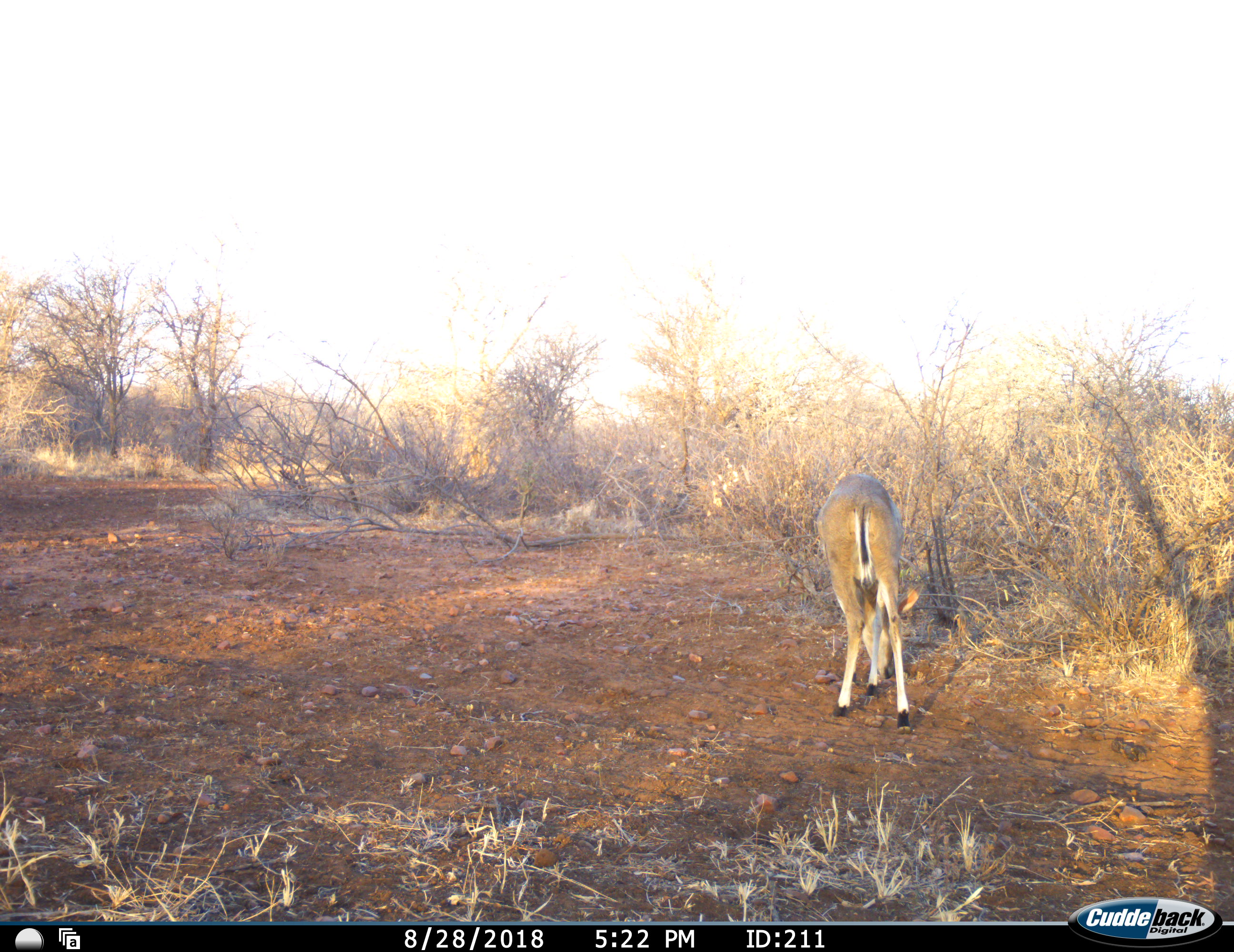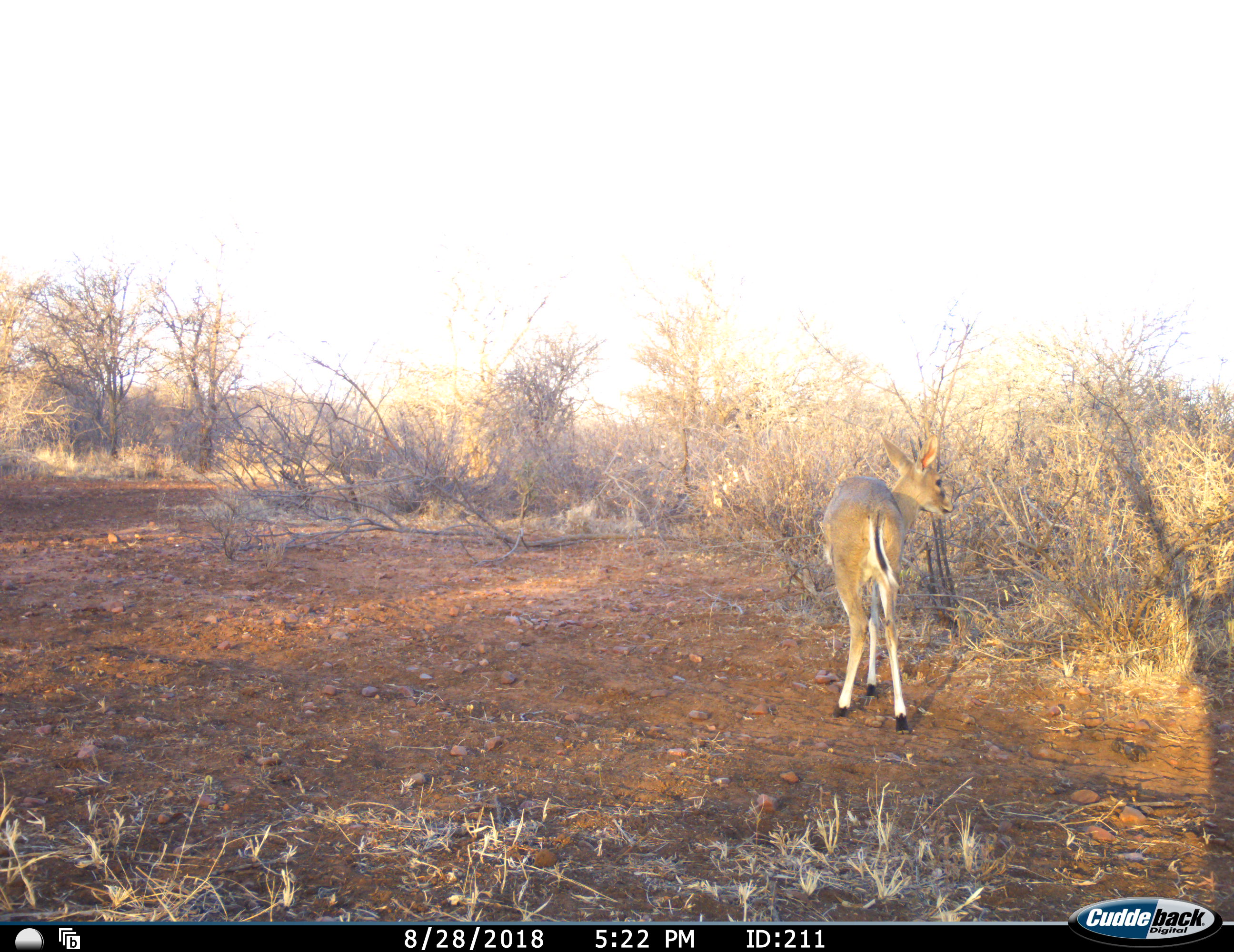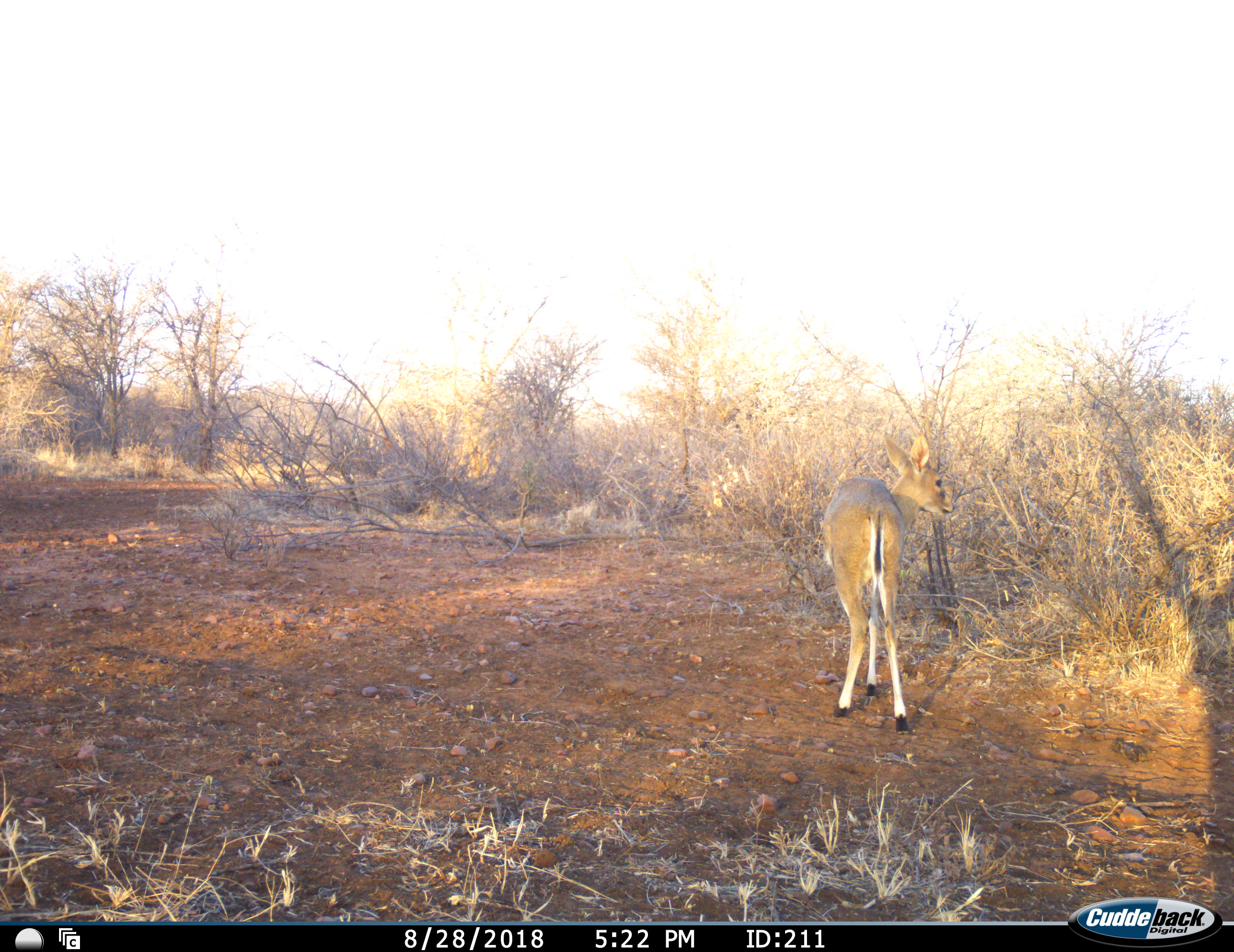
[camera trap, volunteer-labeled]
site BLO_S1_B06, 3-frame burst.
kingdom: Animalia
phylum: Chordata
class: Mammalia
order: Artiodactyla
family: Bovidae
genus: Sylvicapra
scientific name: Sylvicapra grimmia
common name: common duiker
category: duikercommongrey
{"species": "duikercommongrey (common duiker) (Sylvicapra grimmia)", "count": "1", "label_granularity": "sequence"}